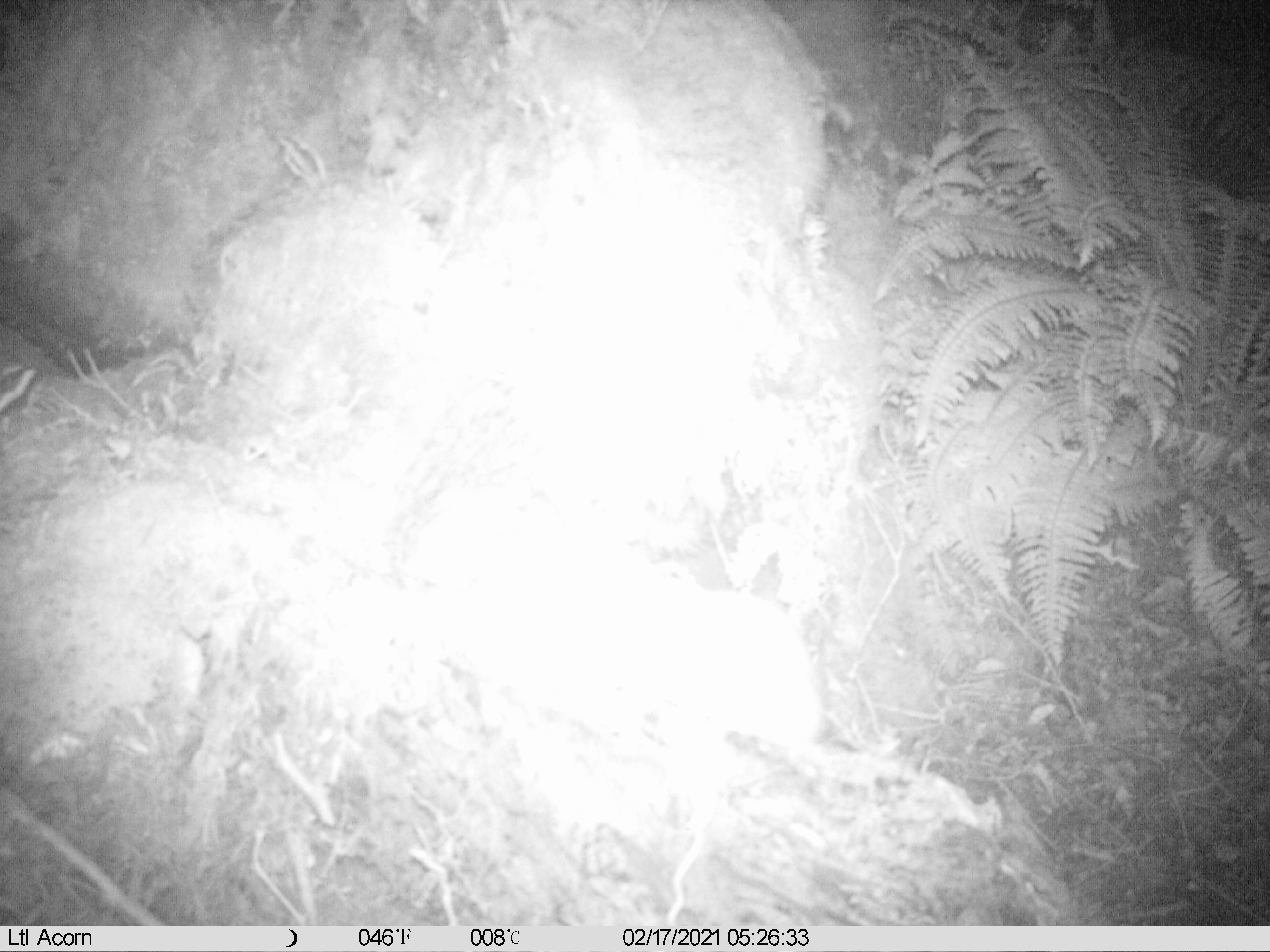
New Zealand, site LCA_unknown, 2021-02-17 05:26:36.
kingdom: Animalia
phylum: Chordata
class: Mammalia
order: Carnivora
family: Mustelidae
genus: Mustela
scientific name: Mustela erminea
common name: stoat